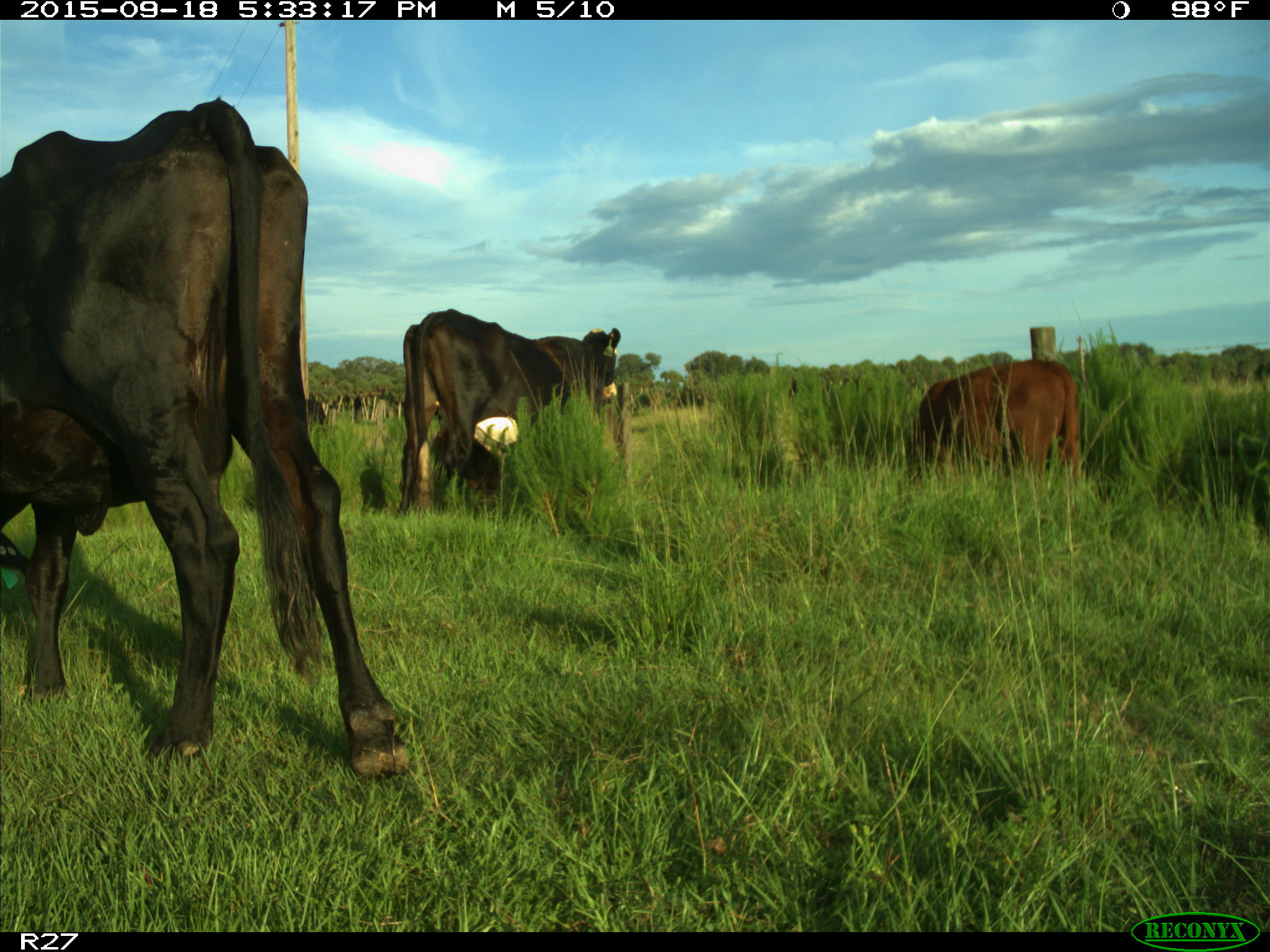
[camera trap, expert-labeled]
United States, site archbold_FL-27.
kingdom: Animalia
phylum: Chordata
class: Mammalia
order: Artiodactyla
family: Bovidae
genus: Bos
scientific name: Bos taurus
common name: domestic cow